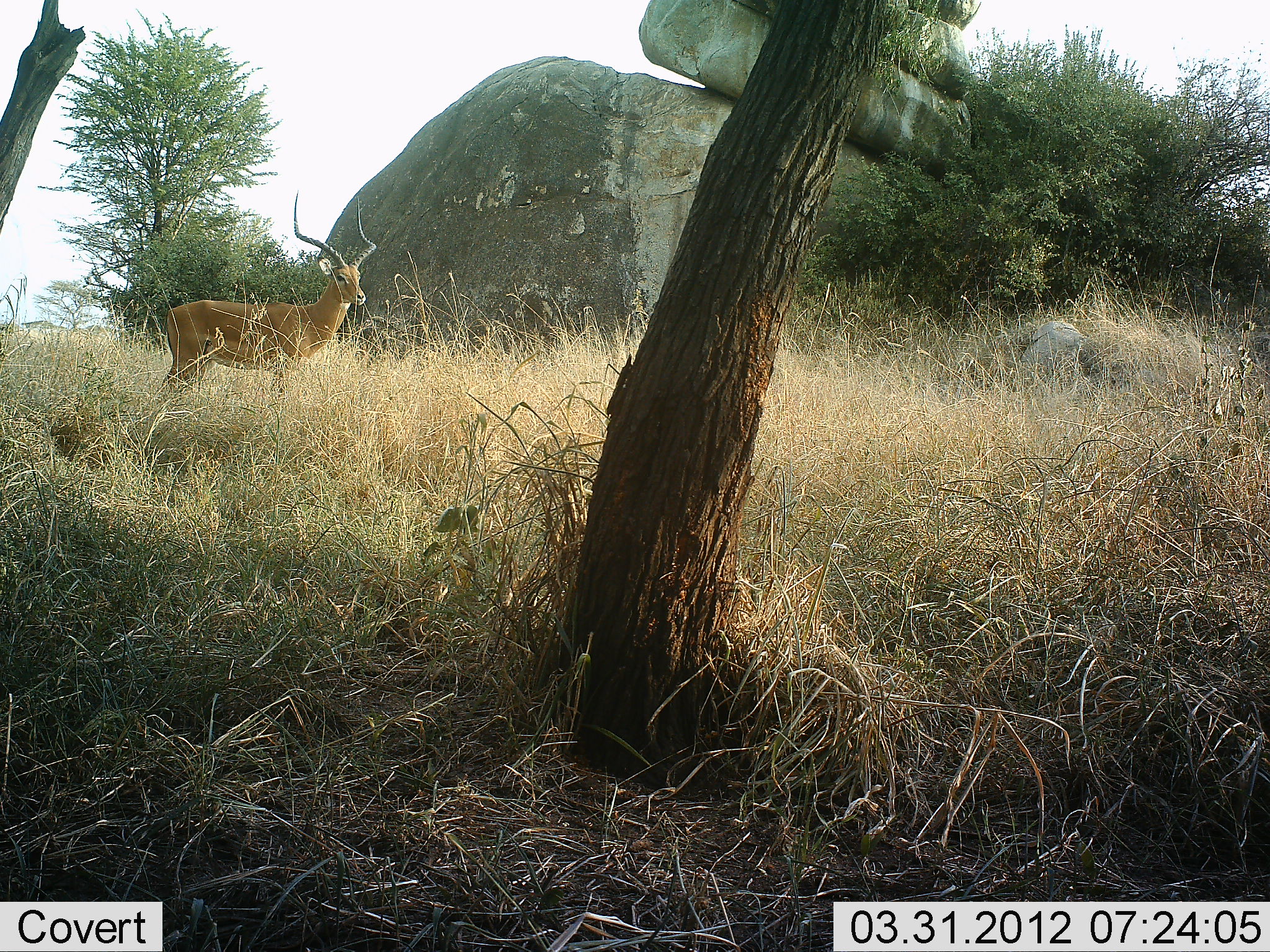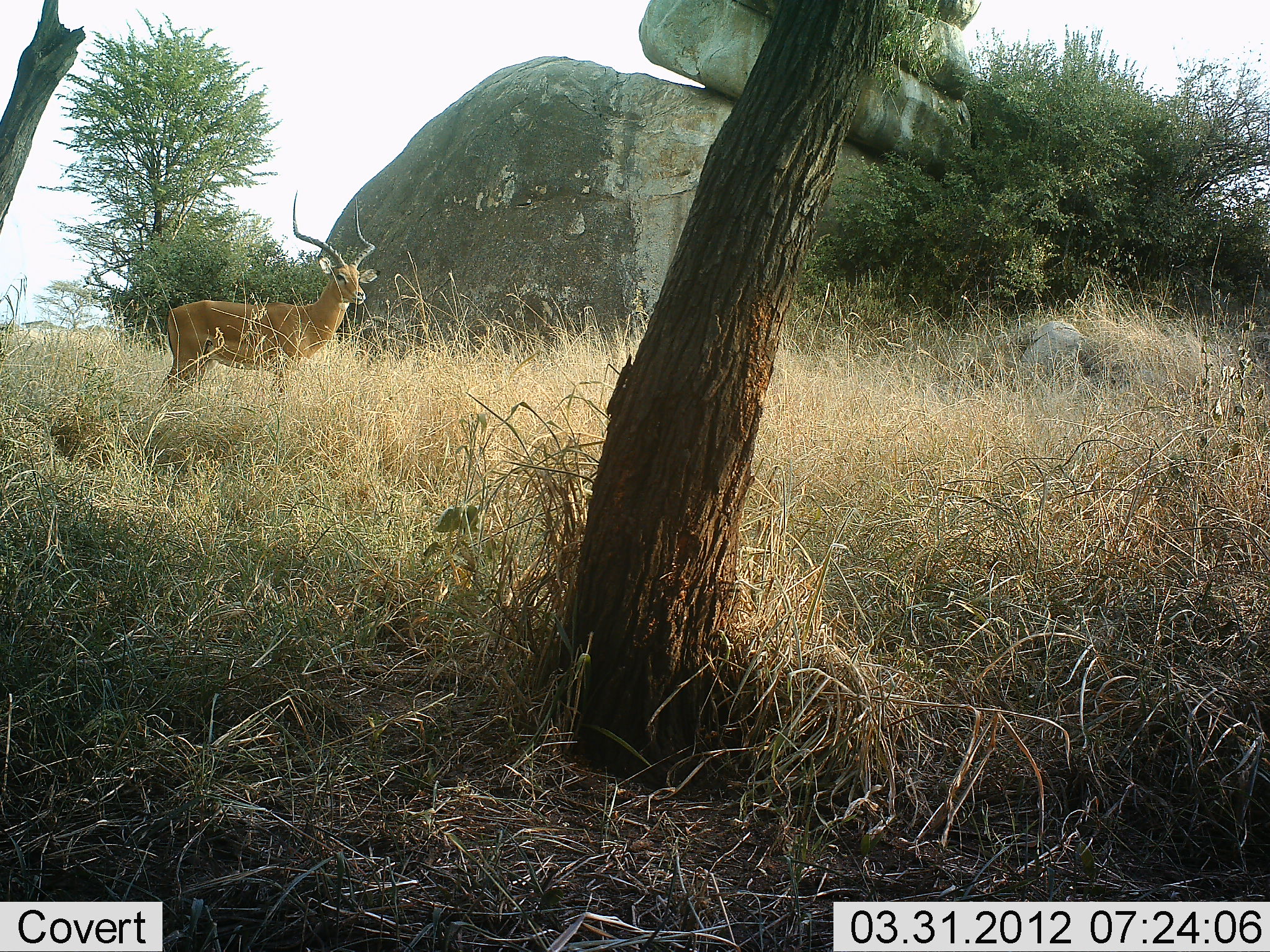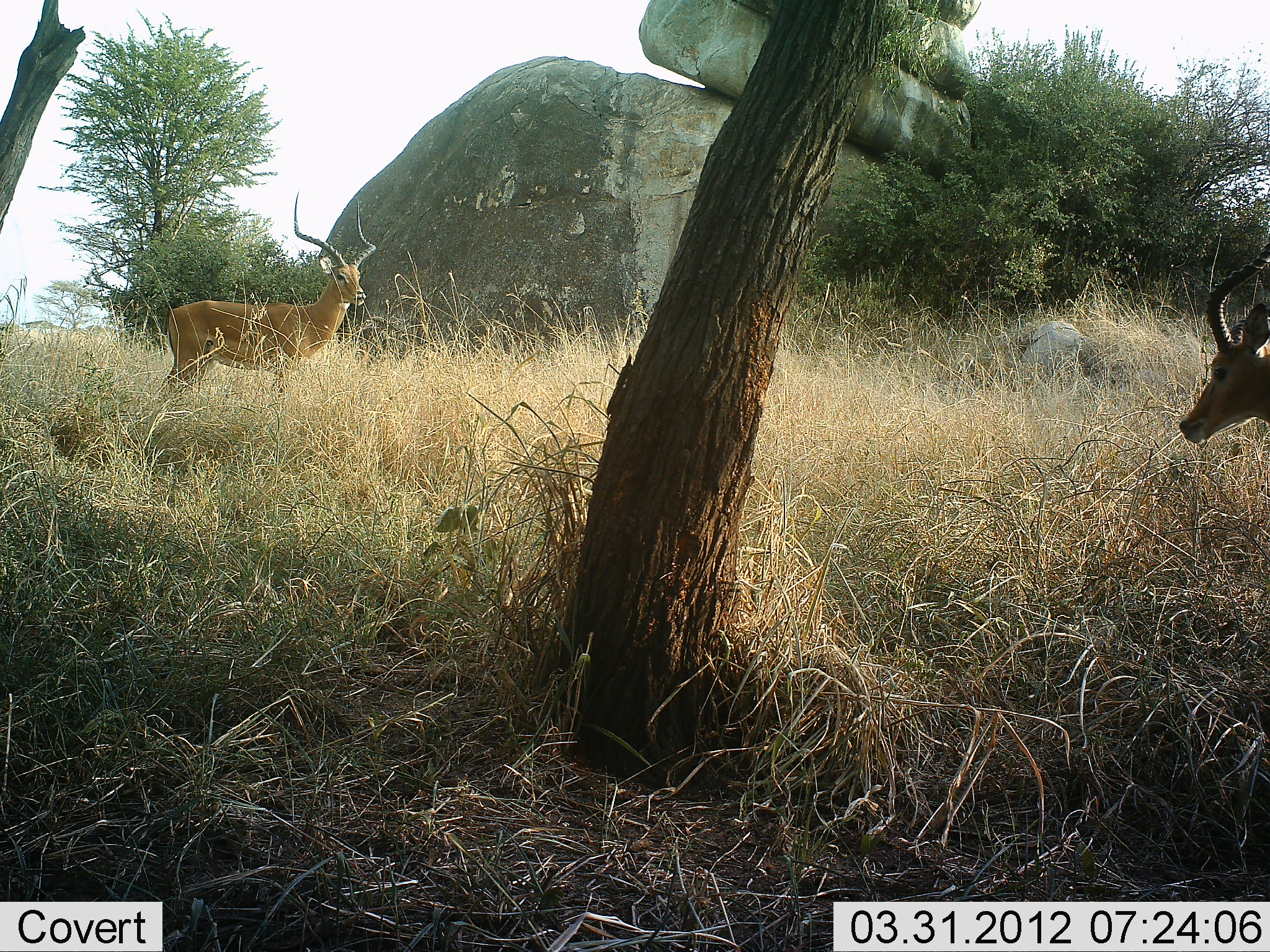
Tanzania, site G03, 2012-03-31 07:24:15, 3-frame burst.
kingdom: Animalia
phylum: Chordata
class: Mammalia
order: Artiodactyla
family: Bovidae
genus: Aepyceros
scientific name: Aepyceros melampus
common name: impala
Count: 2.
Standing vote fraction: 94%.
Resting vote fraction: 0%.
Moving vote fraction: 59%.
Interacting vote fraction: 0%.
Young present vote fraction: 0%.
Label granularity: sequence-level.